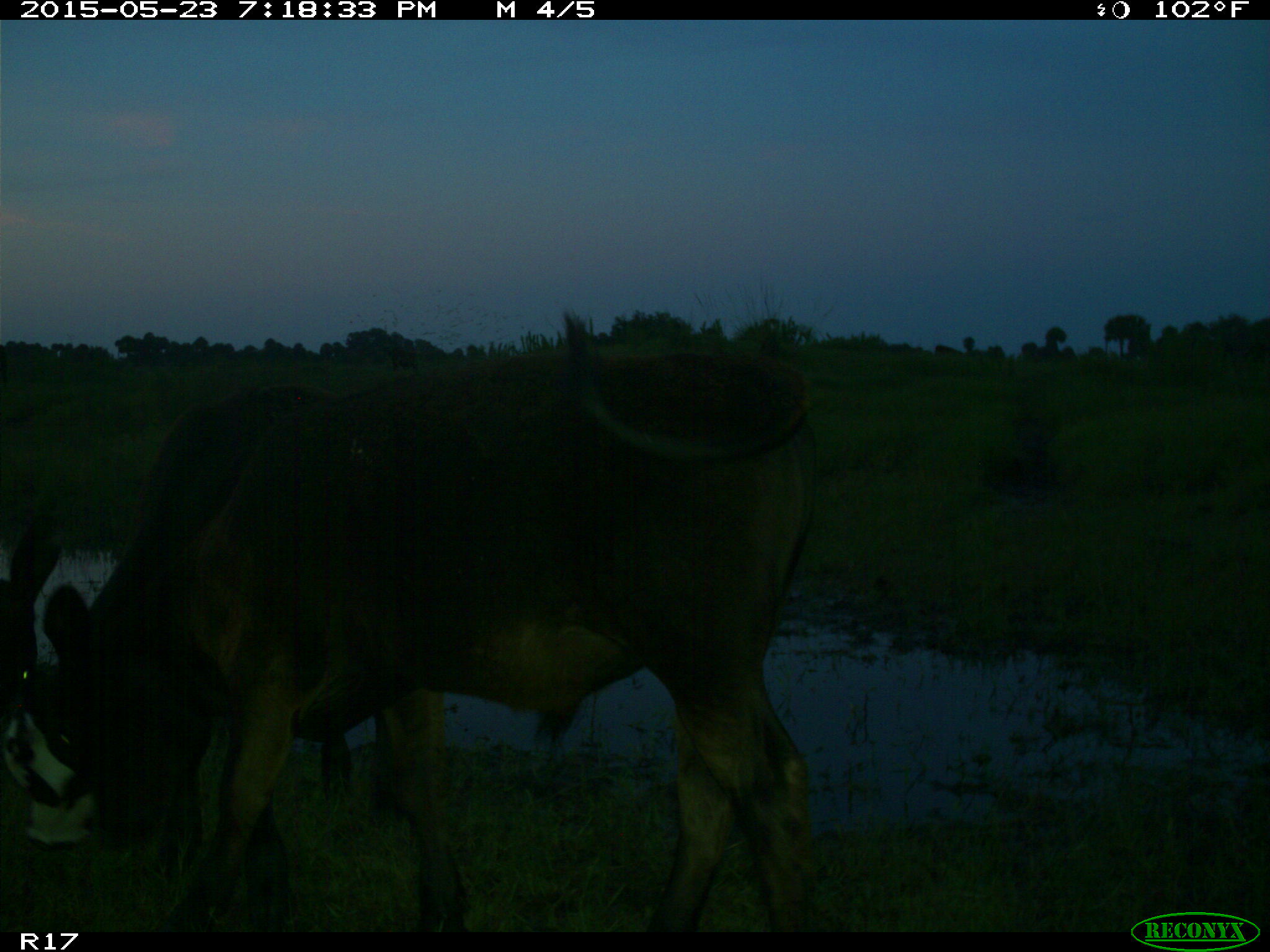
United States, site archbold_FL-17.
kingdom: Animalia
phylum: Chordata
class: Mammalia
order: Artiodactyla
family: Bovidae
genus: Bos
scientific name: Bos taurus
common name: domestic cow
Bos taurus (domestic cow).